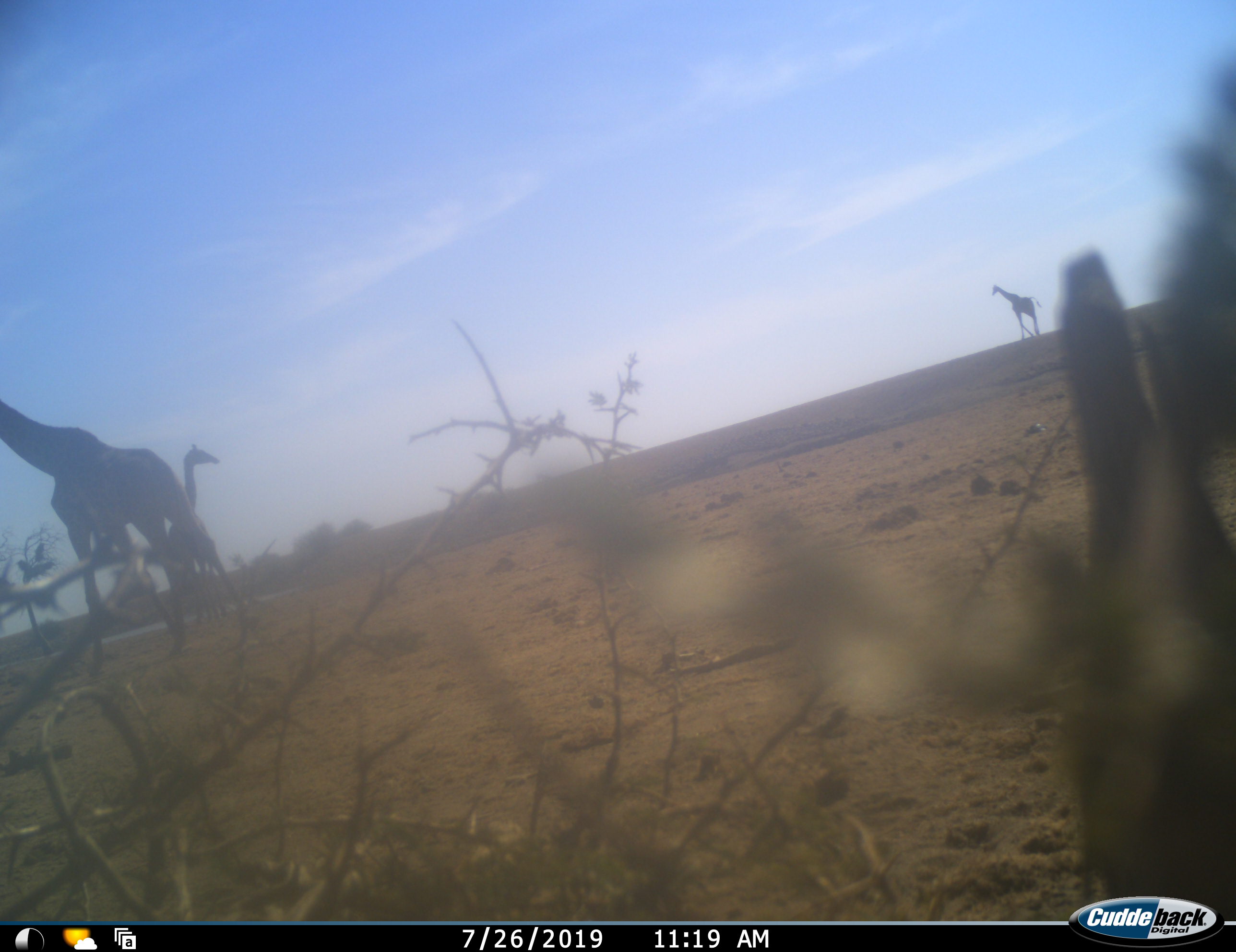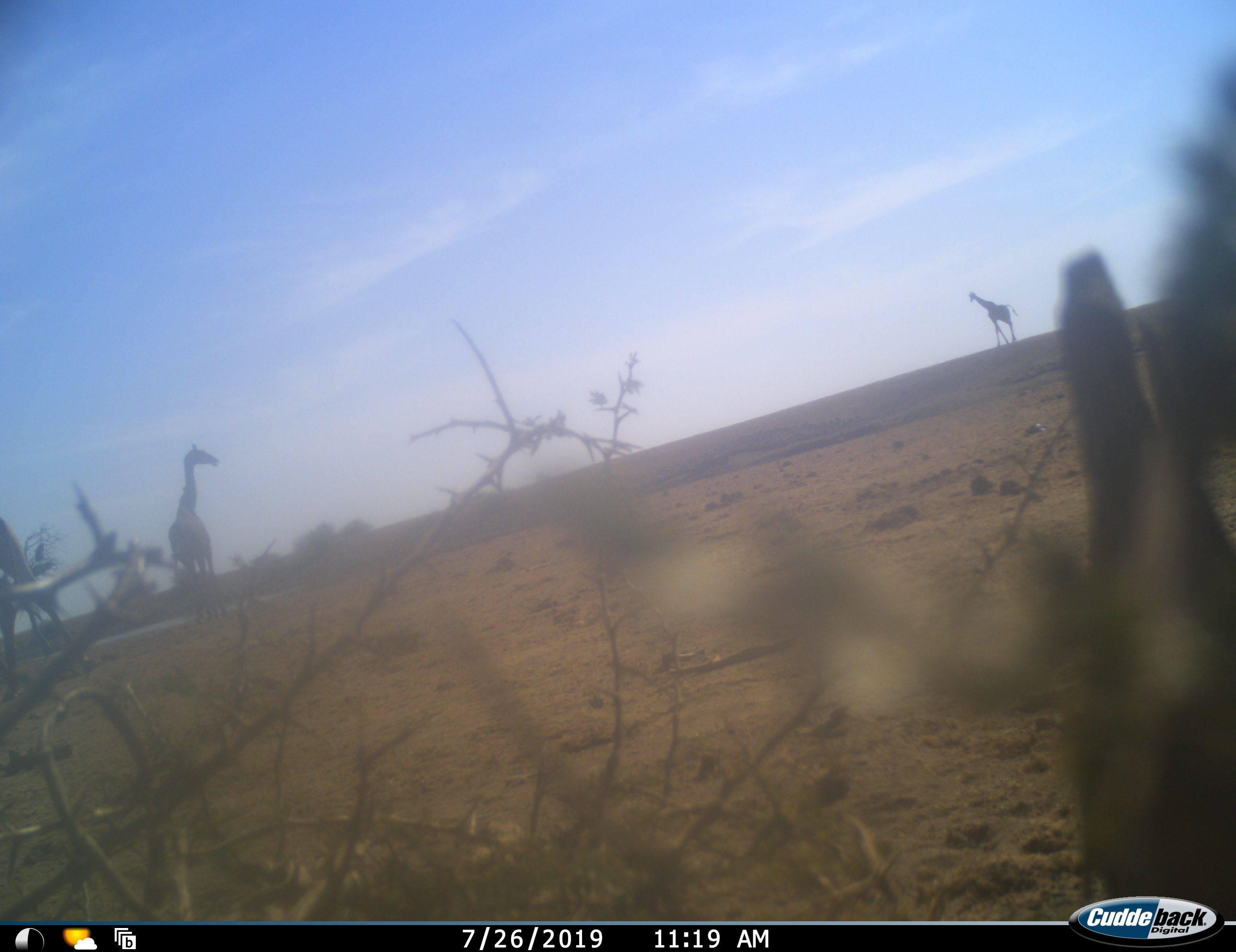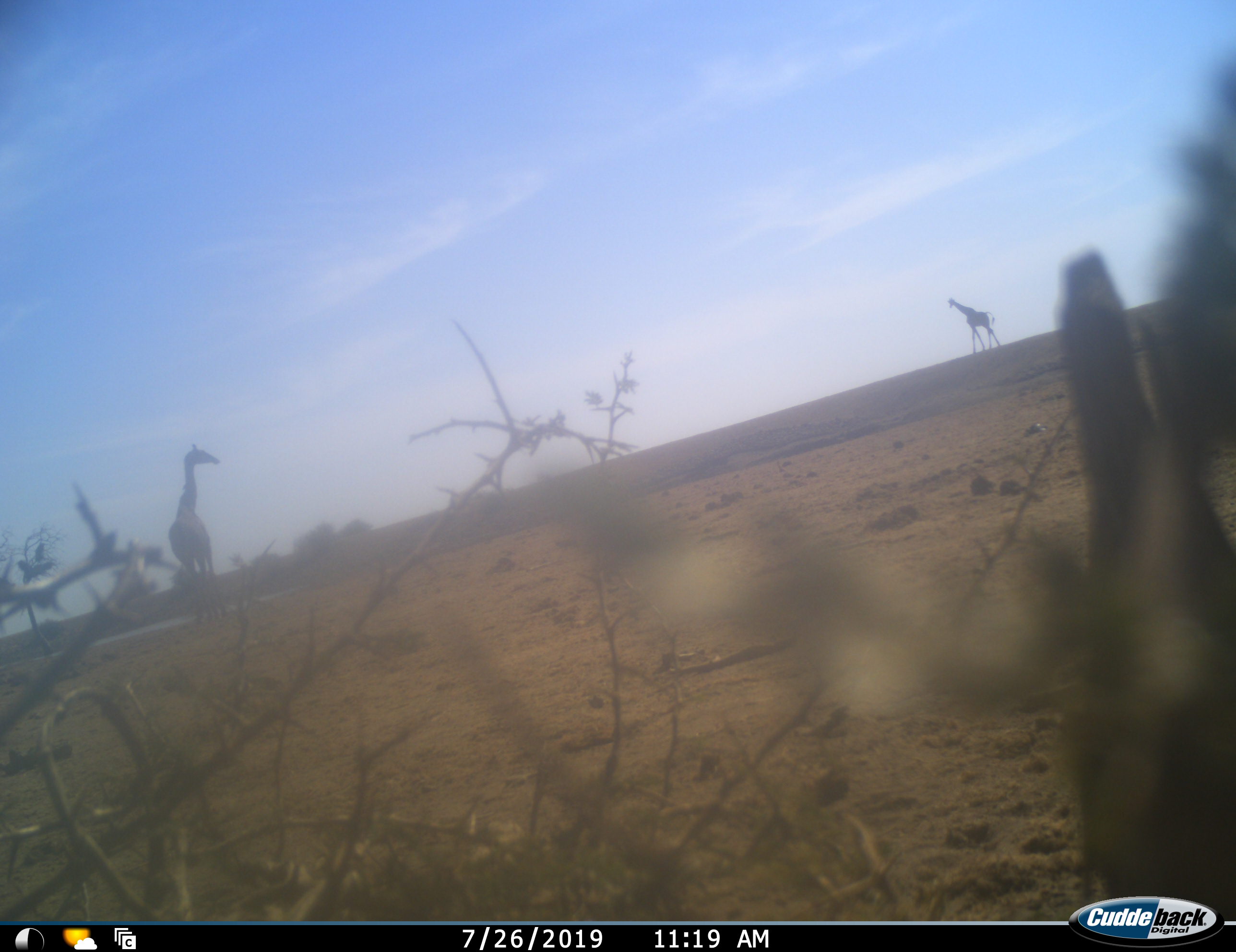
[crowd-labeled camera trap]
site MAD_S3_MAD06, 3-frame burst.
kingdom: Animalia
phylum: Chordata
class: Mammalia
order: Artiodactyla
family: Giraffidae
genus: Giraffa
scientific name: Giraffa camelopardalis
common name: giraffe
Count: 3.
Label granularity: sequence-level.